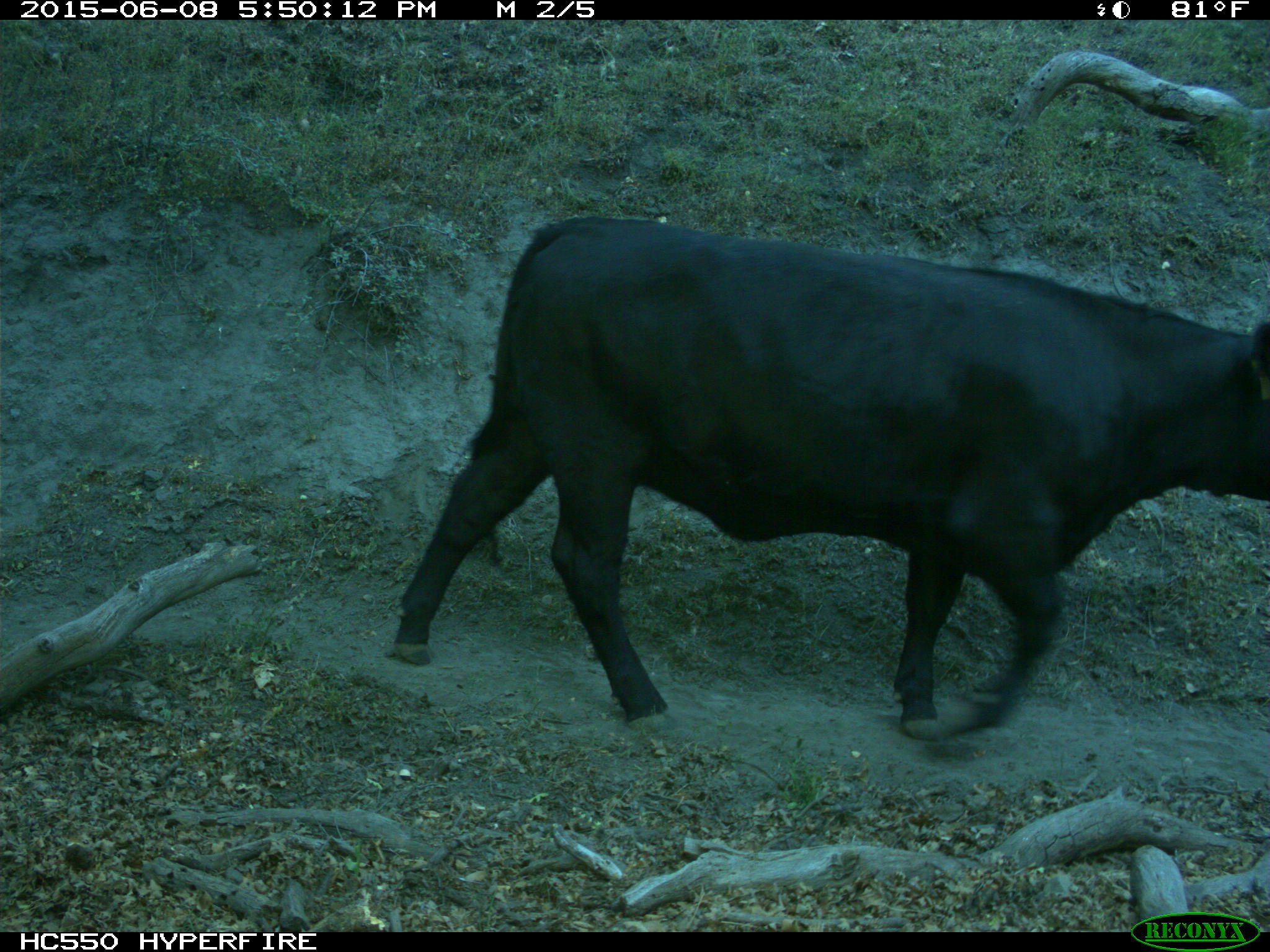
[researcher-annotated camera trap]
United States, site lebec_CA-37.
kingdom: Animalia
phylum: Chordata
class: Mammalia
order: Artiodactyla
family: Bovidae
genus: Bos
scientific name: Bos taurus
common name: domestic cow